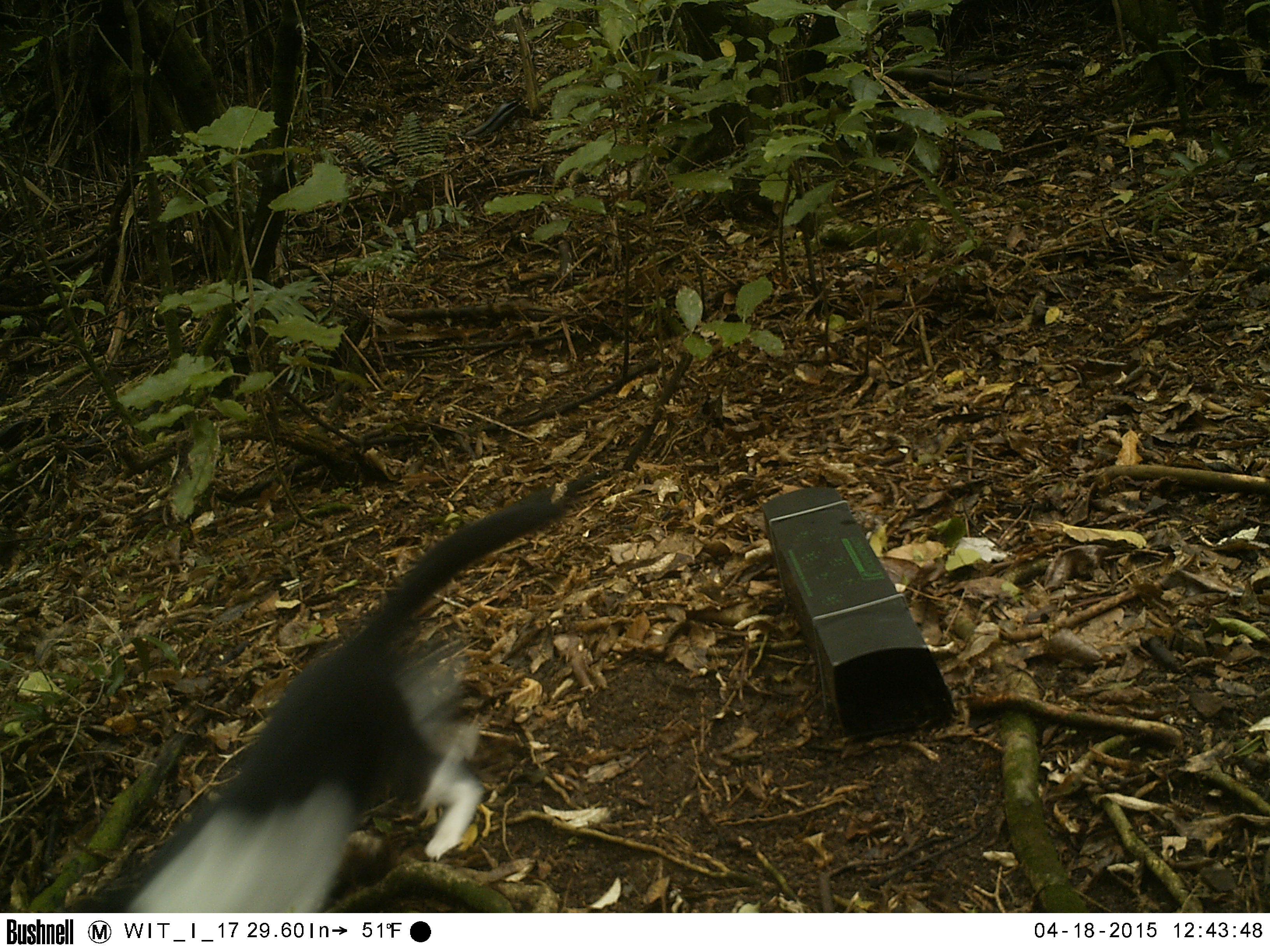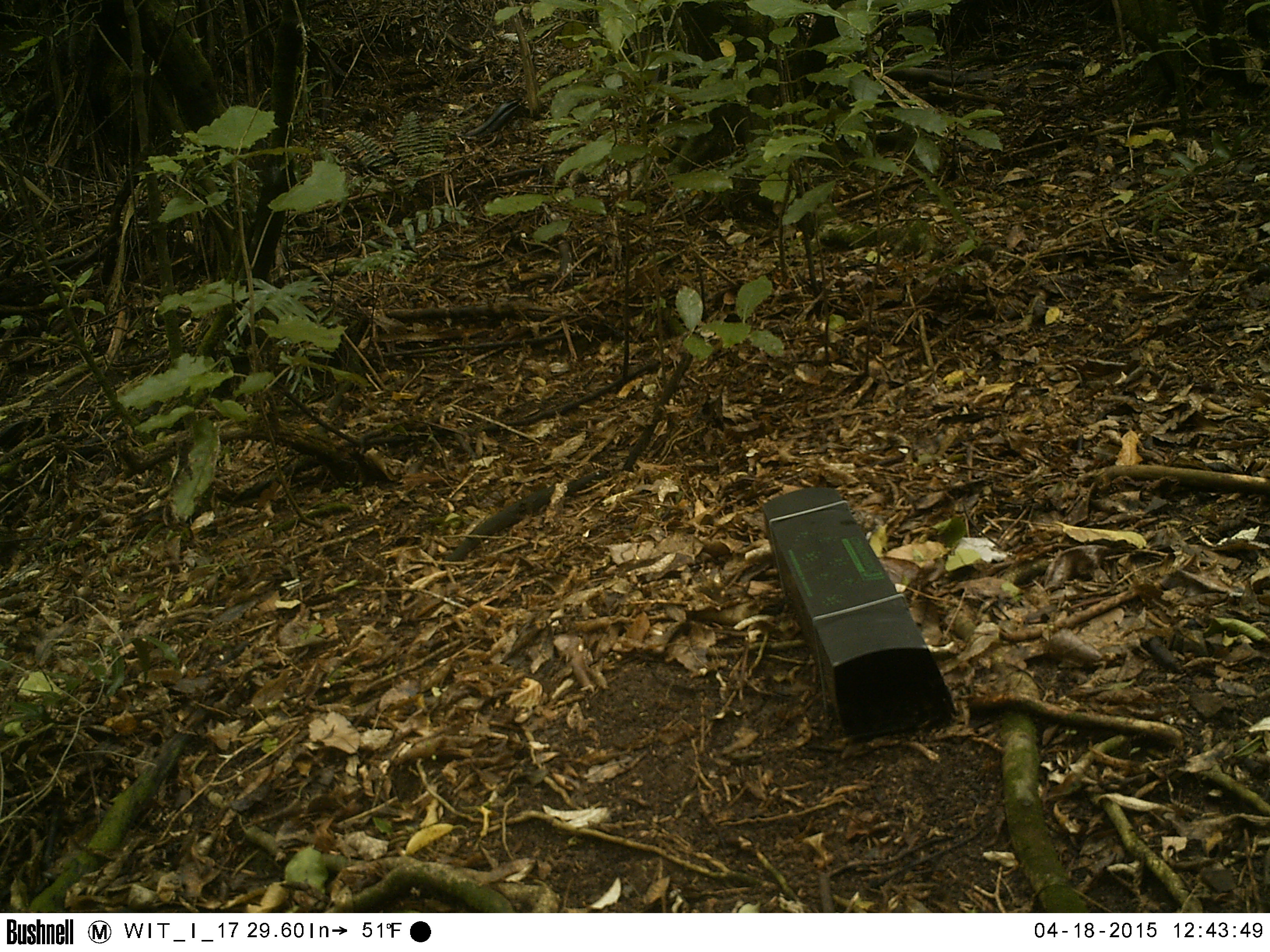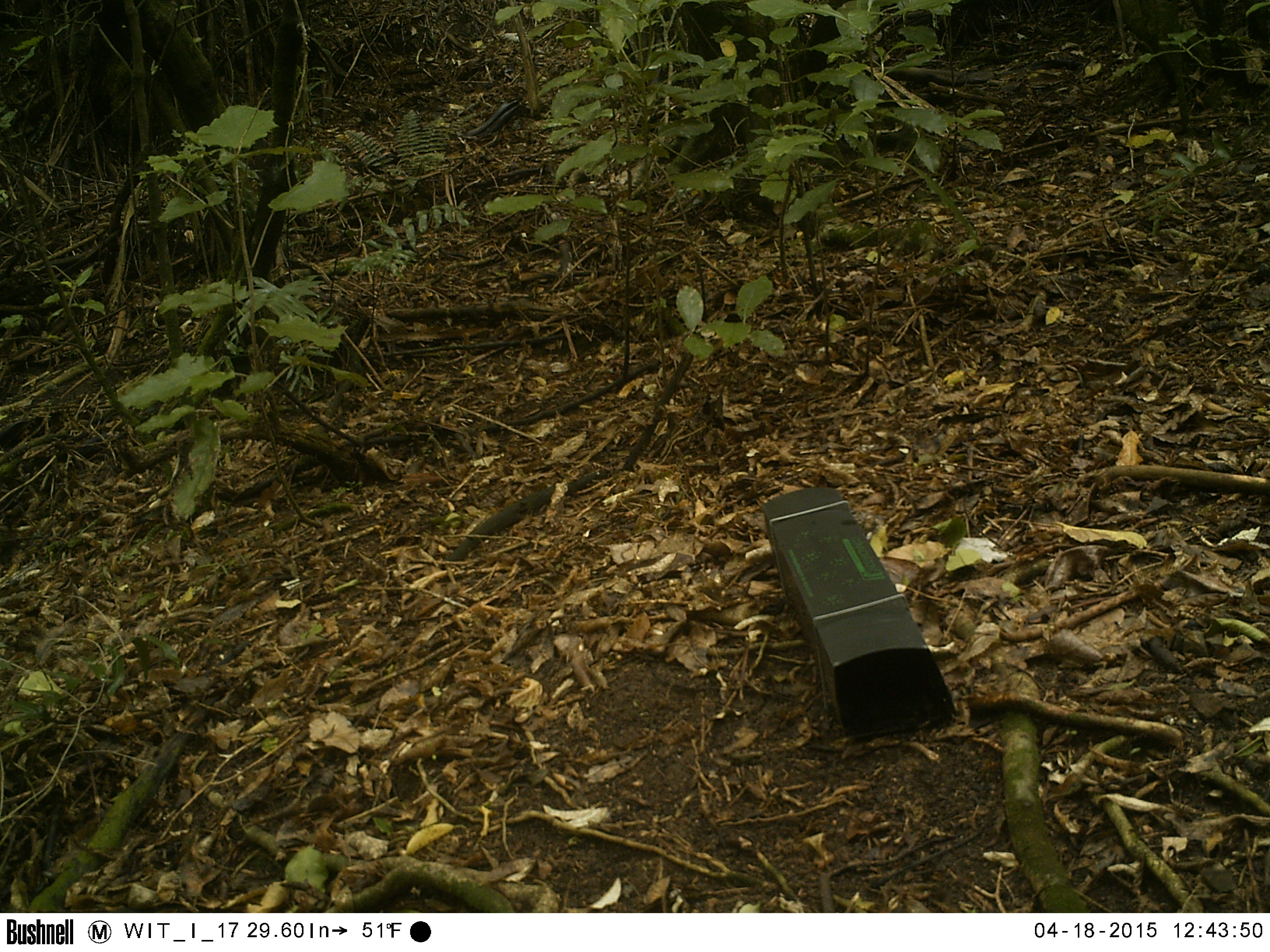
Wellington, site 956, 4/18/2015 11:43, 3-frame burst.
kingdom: Animalia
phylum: Chordata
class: Mammalia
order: Carnivora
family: Felidae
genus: Felis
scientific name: Felis catus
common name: cat